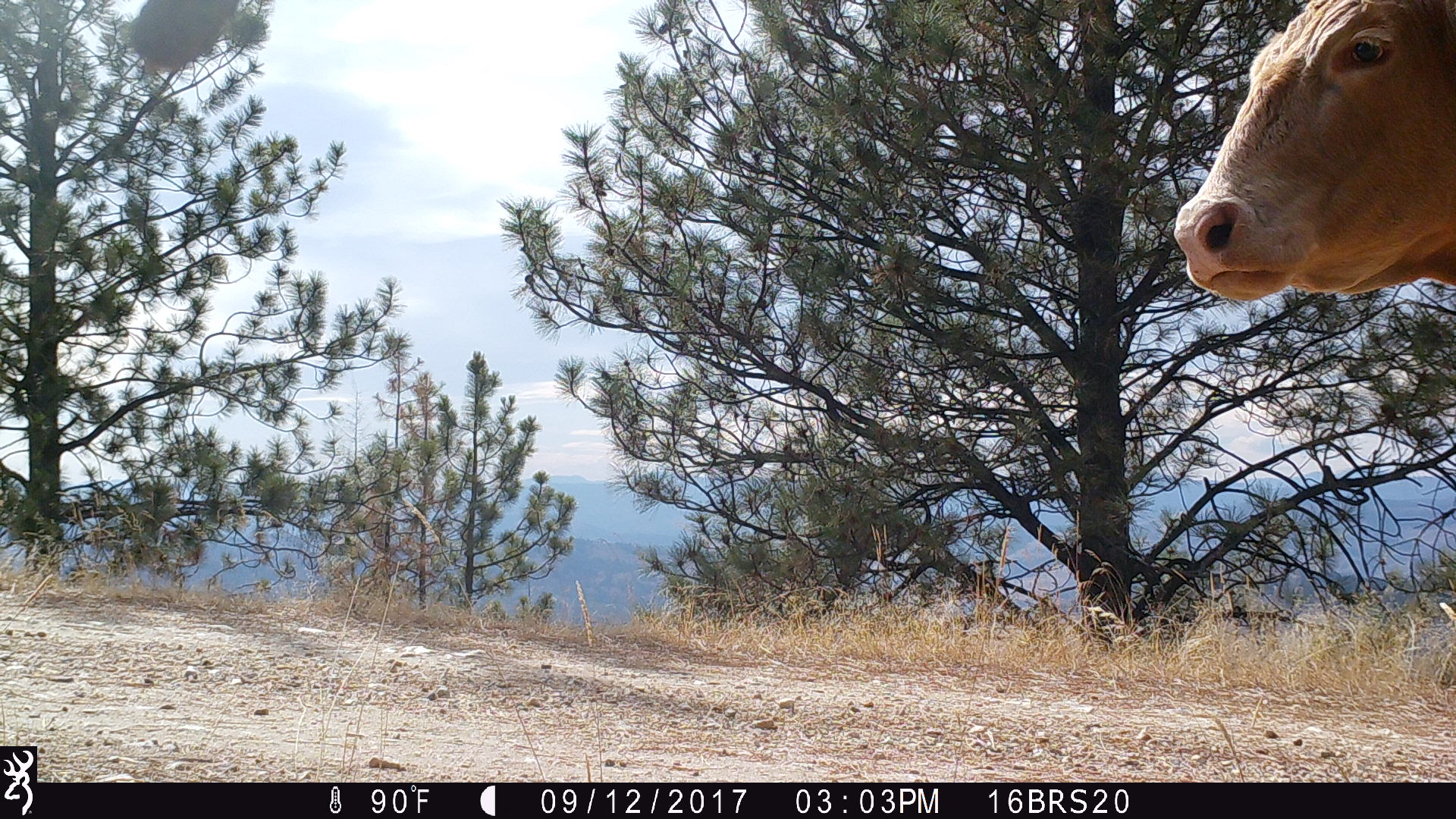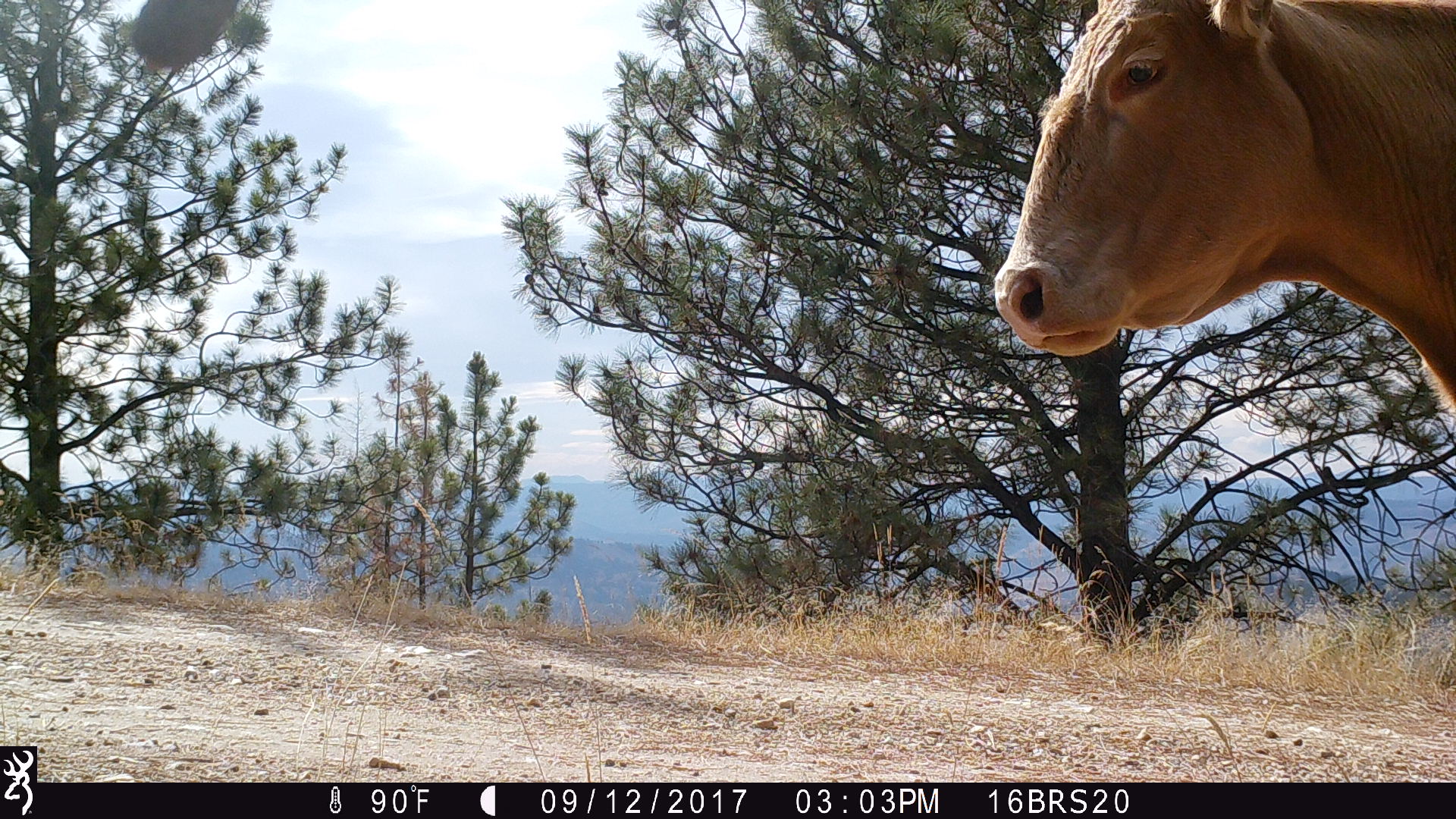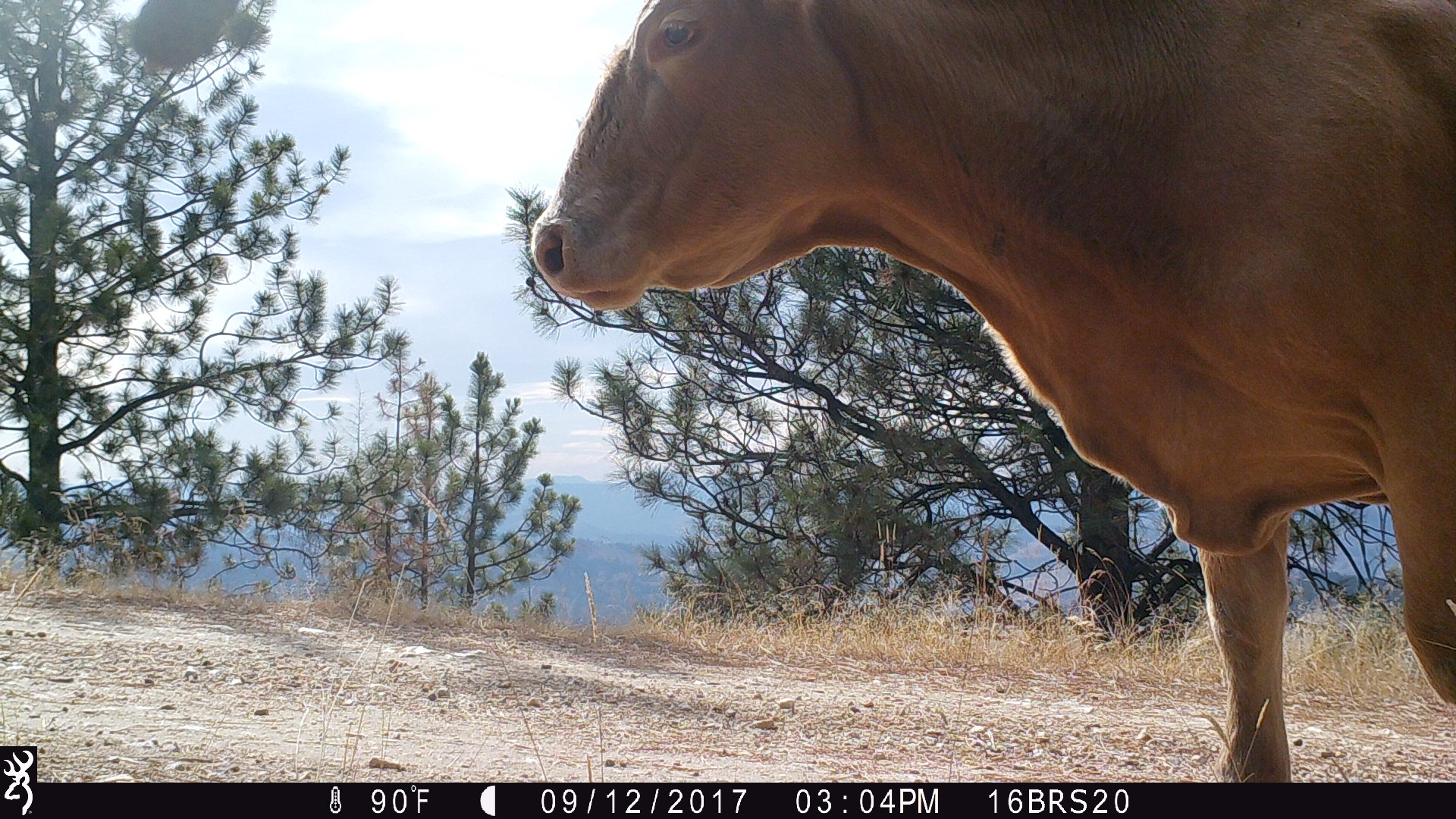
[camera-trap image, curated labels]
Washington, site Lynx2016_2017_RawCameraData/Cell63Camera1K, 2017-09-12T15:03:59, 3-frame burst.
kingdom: Animalia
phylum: Chordata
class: Mammalia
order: Artiodactyla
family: Bovidae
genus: Bos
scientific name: Bos taurus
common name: domestic cattle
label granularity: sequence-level